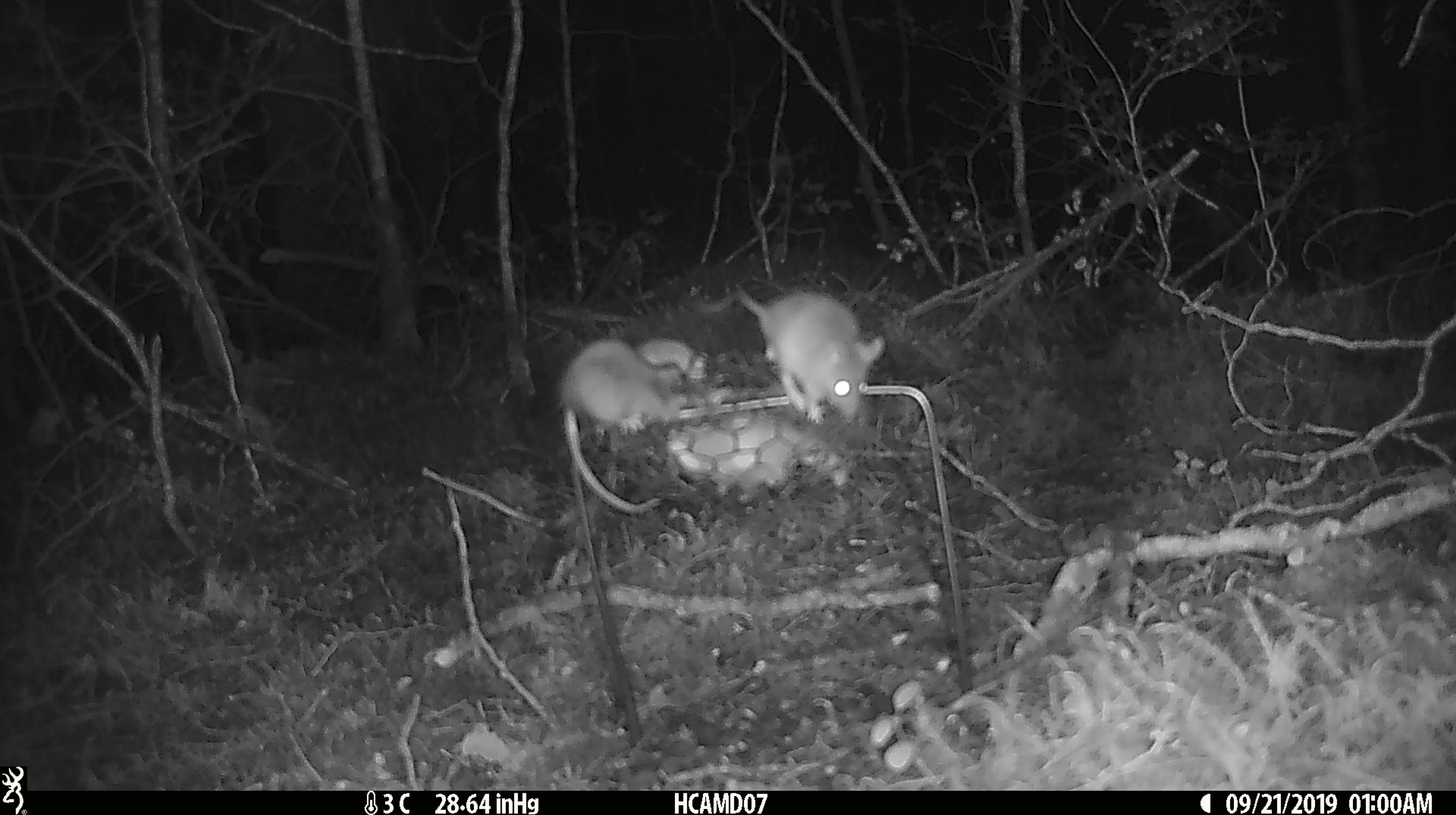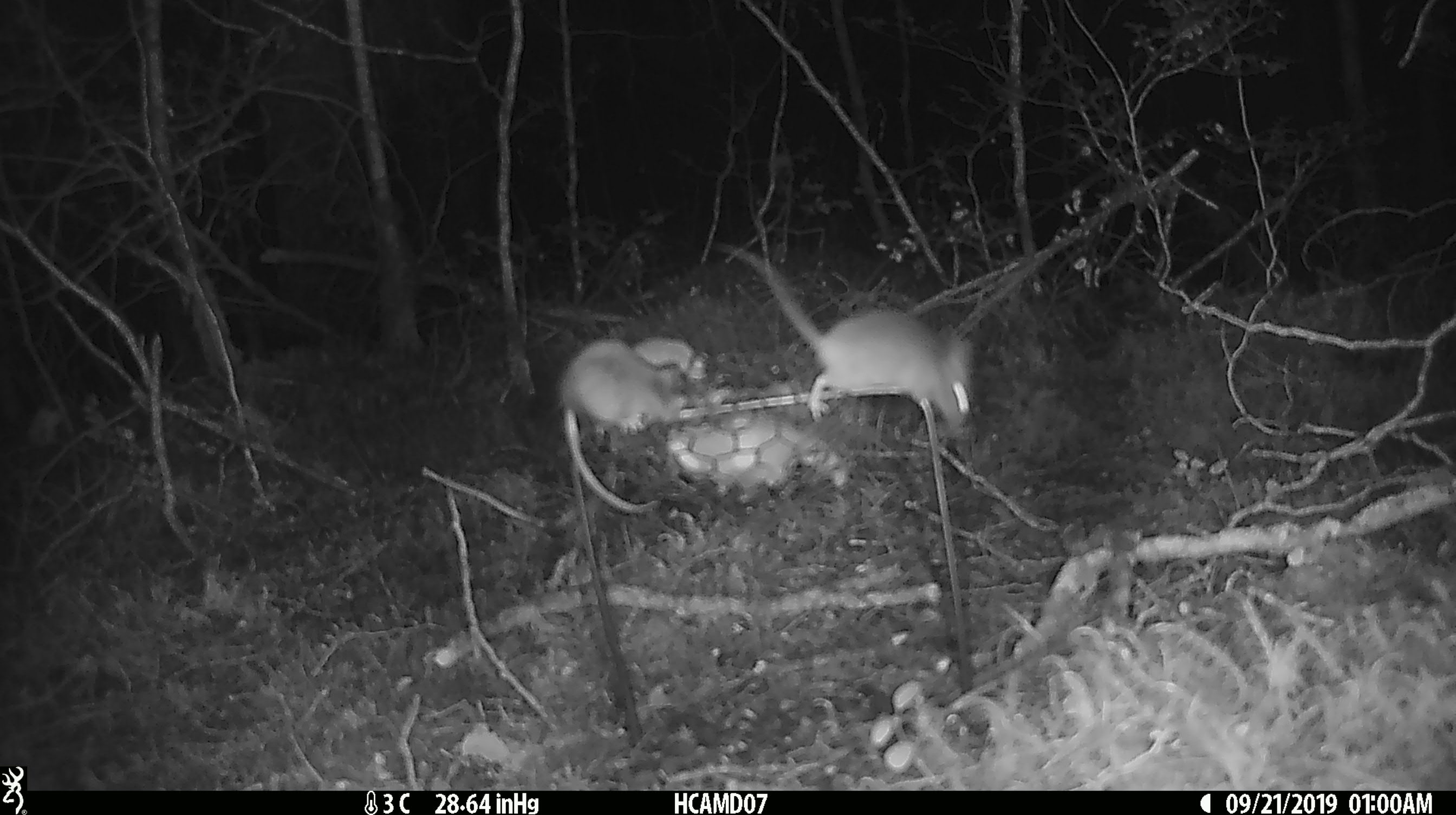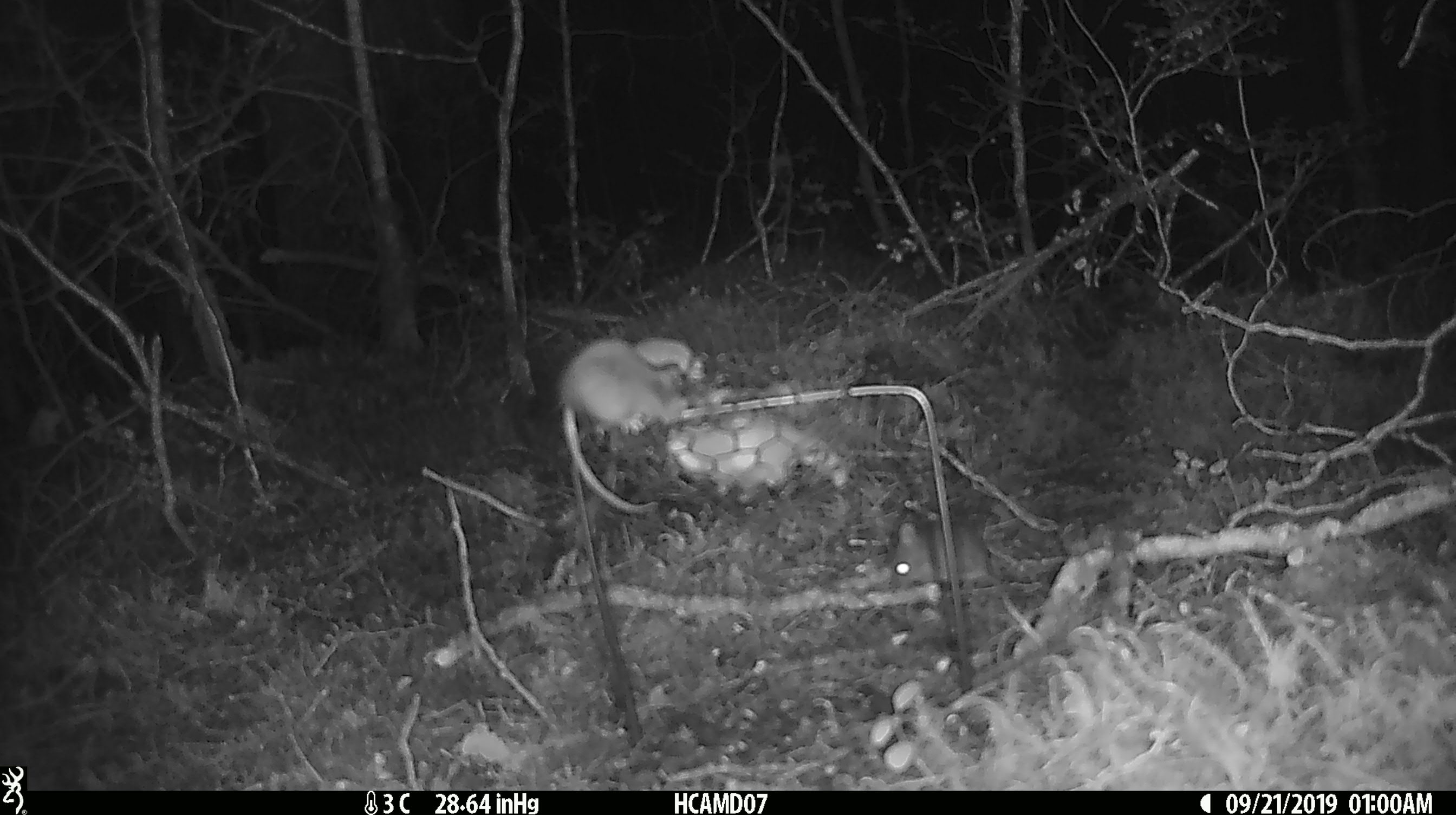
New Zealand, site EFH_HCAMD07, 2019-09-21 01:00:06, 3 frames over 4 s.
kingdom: Animalia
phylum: Chordata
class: Mammalia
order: Rodentia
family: Muridae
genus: Mus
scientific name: Mus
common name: mouse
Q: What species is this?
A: Mouse (Mus).